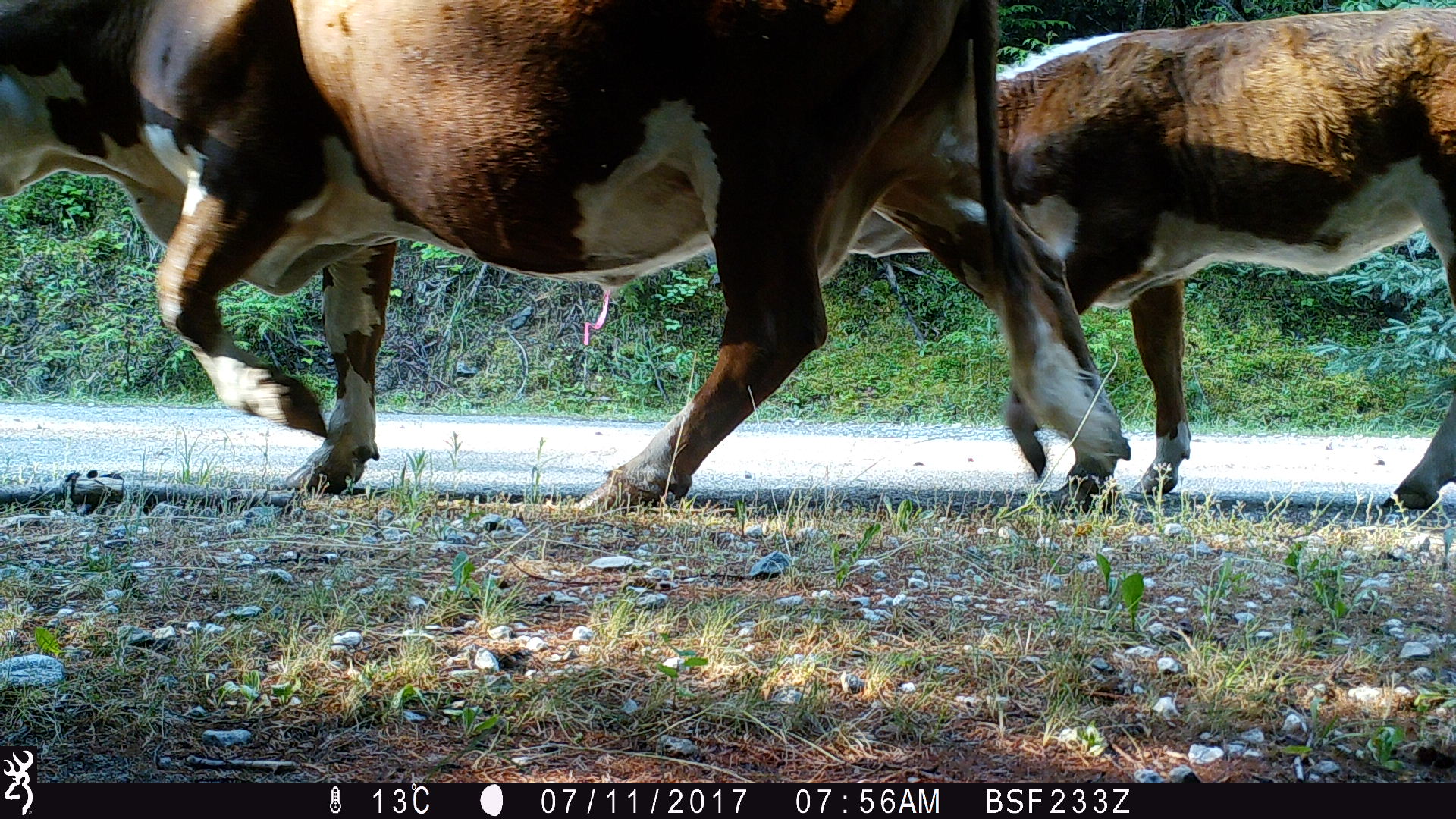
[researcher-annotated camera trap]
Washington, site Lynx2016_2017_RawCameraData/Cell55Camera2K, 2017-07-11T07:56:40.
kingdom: Animalia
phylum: Chordata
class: Mammalia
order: Artiodactyla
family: Bovidae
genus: Bos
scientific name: Bos taurus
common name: domestic cattle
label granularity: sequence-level